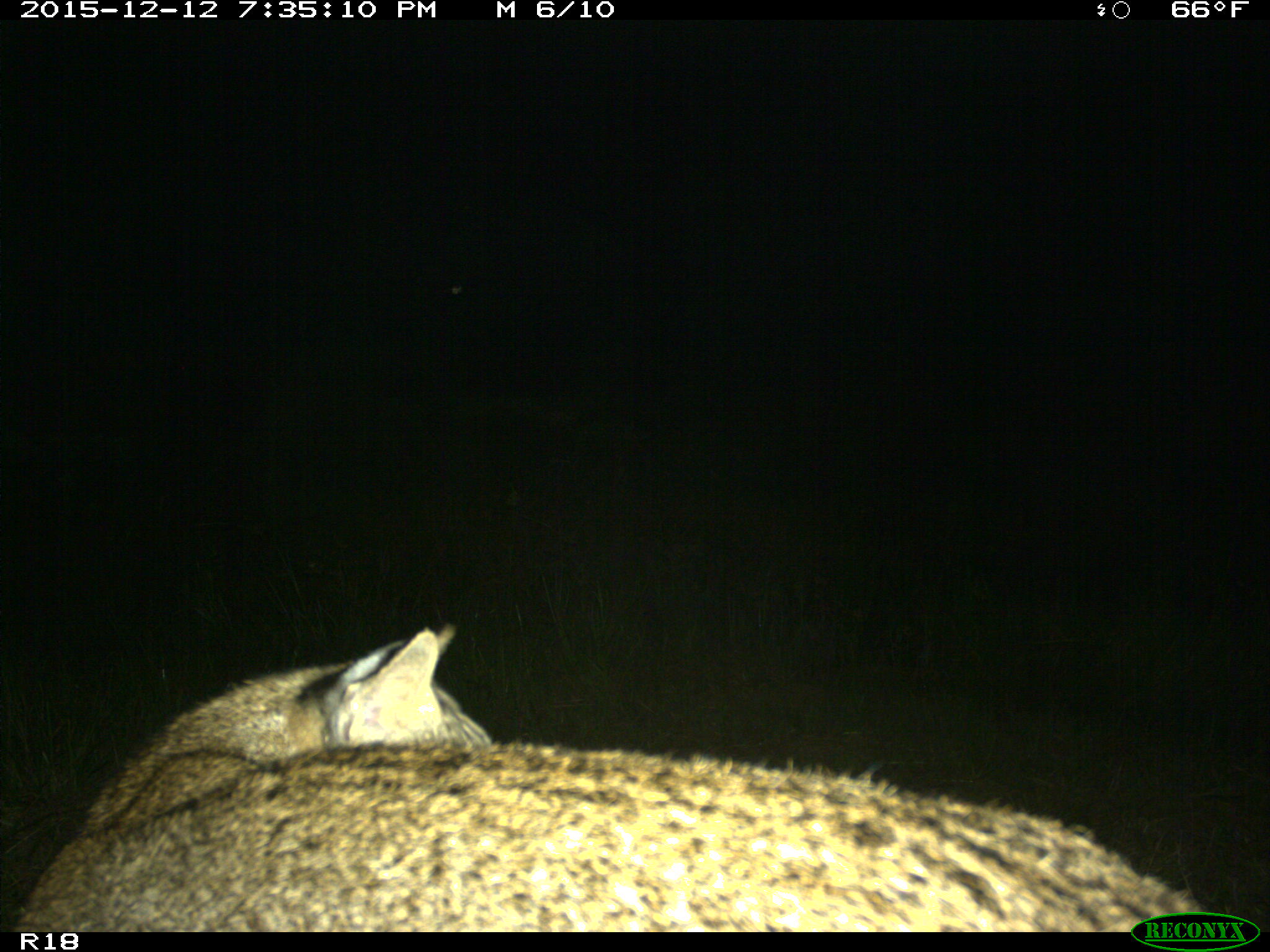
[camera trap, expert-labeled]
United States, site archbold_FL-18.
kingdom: Animalia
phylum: Chordata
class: Mammalia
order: Carnivora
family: Felidae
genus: Lynx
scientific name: Lynx rufus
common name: bobcat